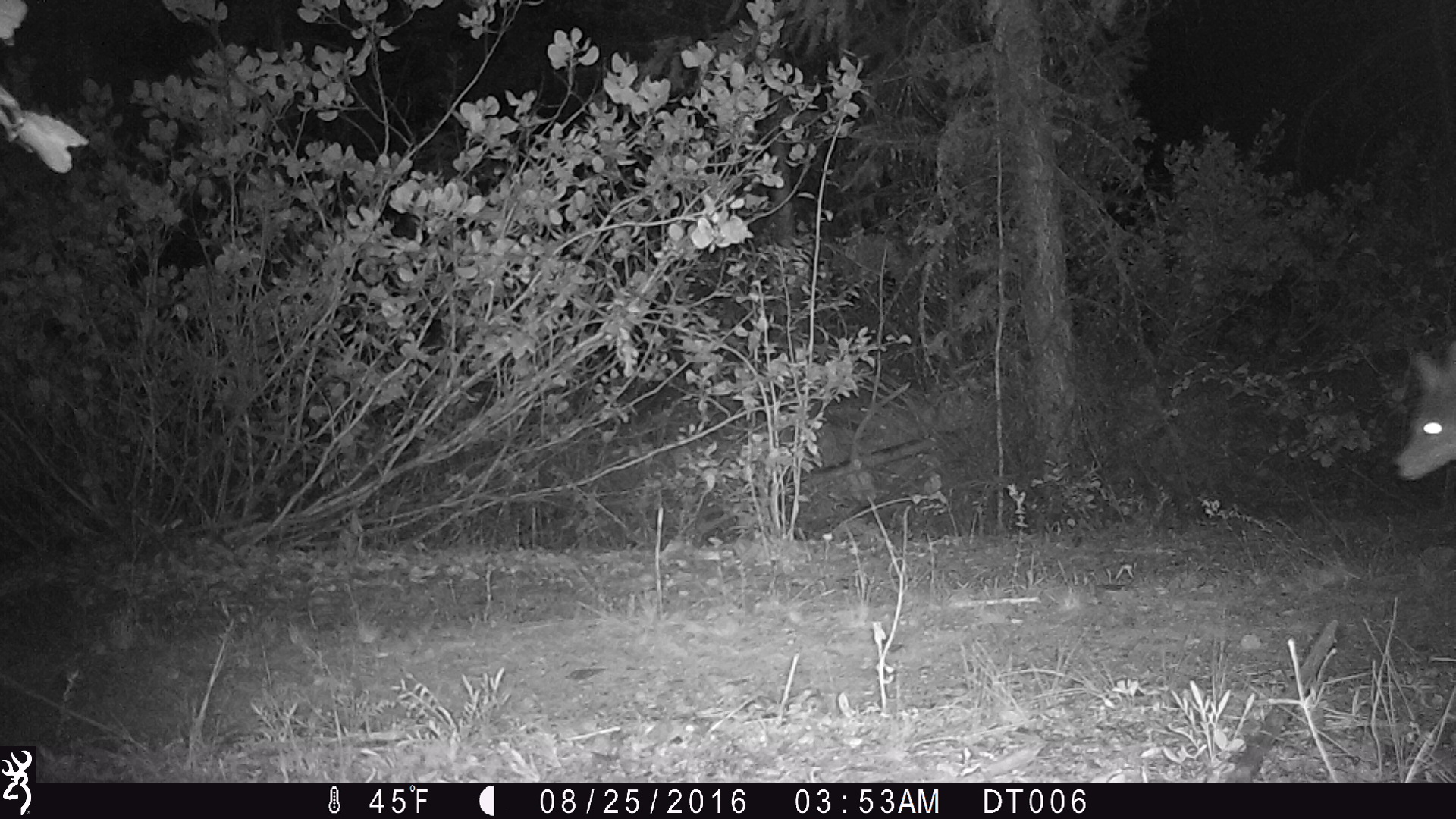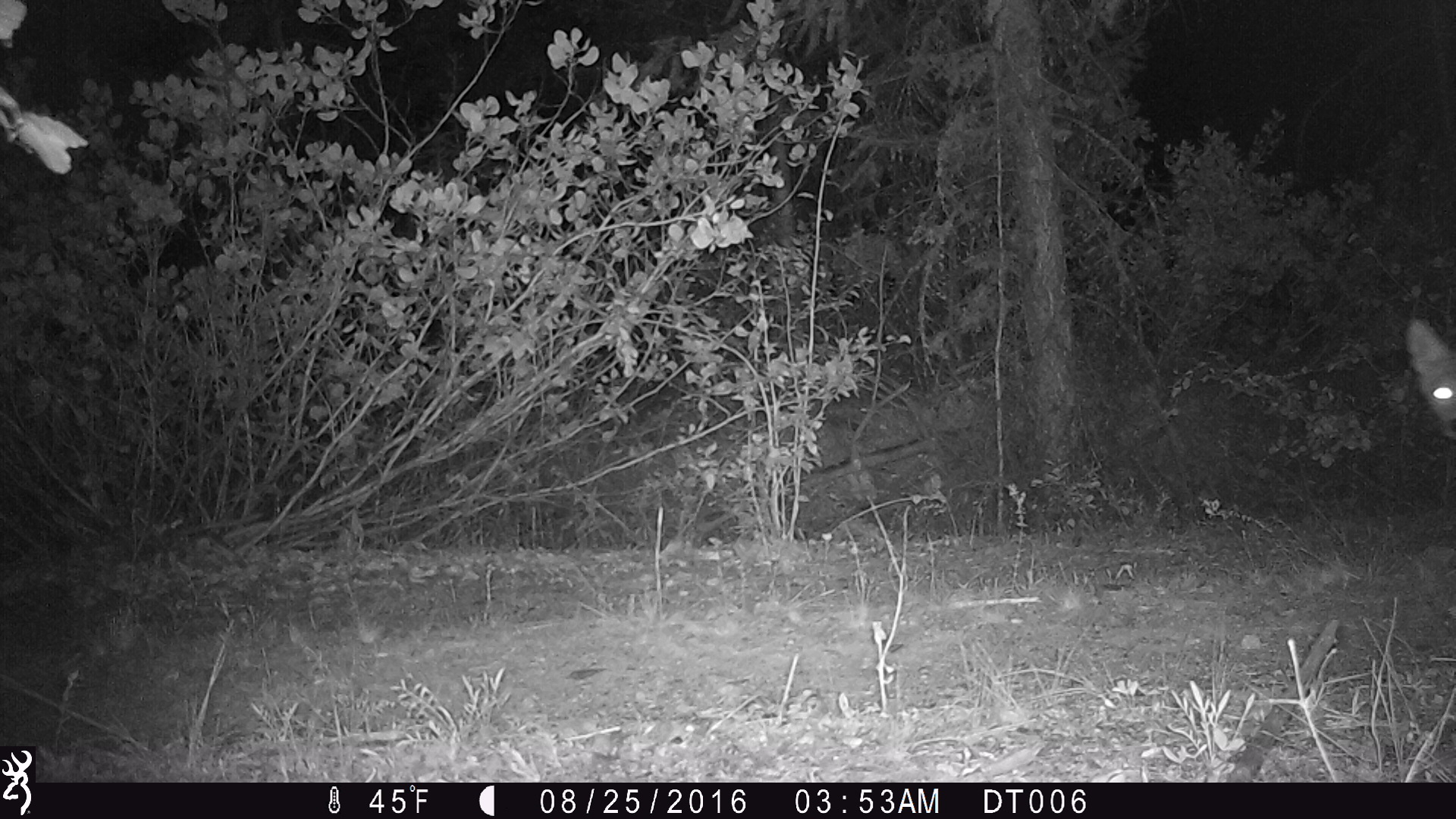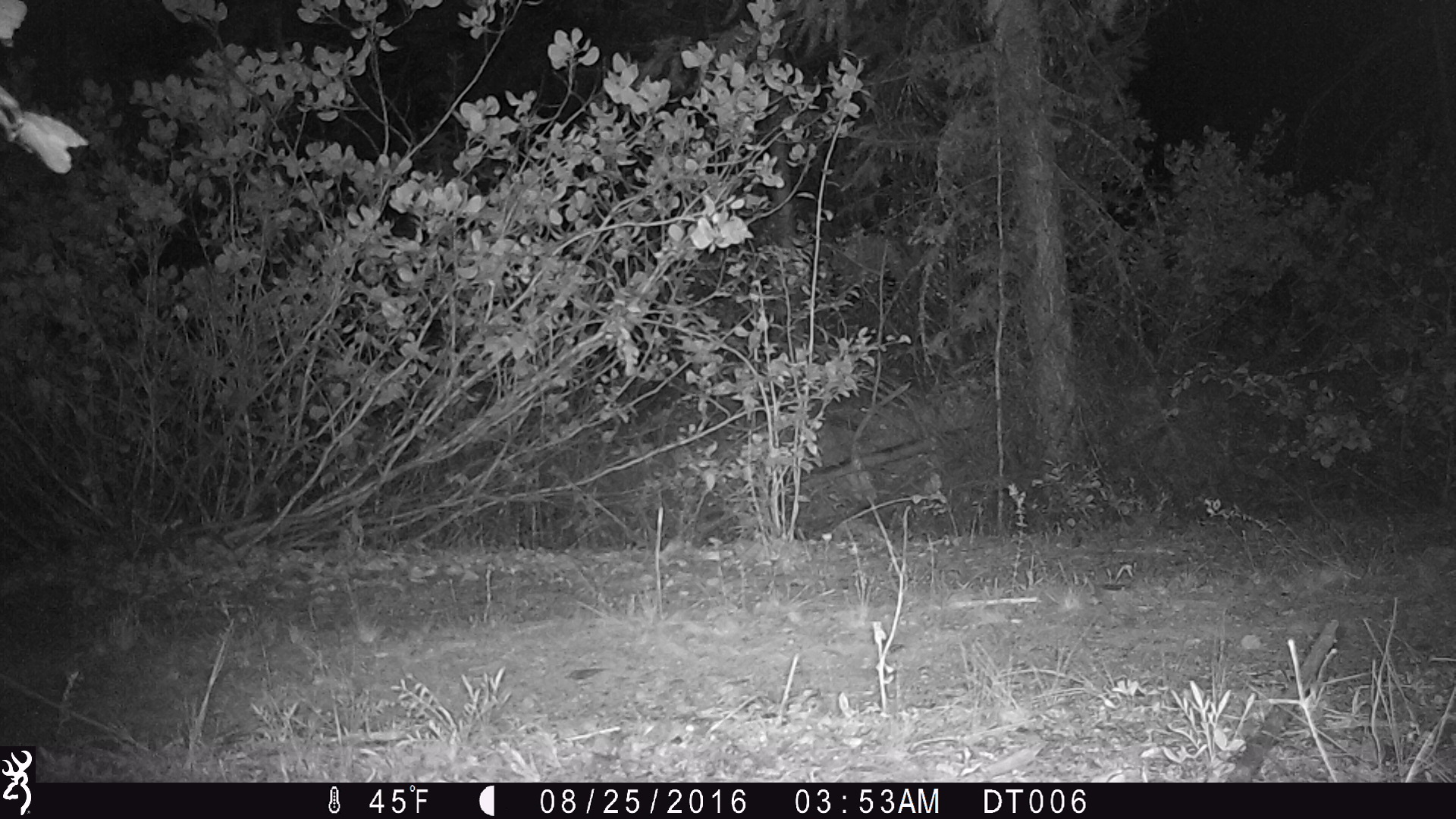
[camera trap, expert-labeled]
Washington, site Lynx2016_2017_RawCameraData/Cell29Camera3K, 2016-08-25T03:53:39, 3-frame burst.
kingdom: Animalia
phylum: Chordata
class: Mammalia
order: Carnivora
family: Canidae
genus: Canis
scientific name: Canis latrans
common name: coyote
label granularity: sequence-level